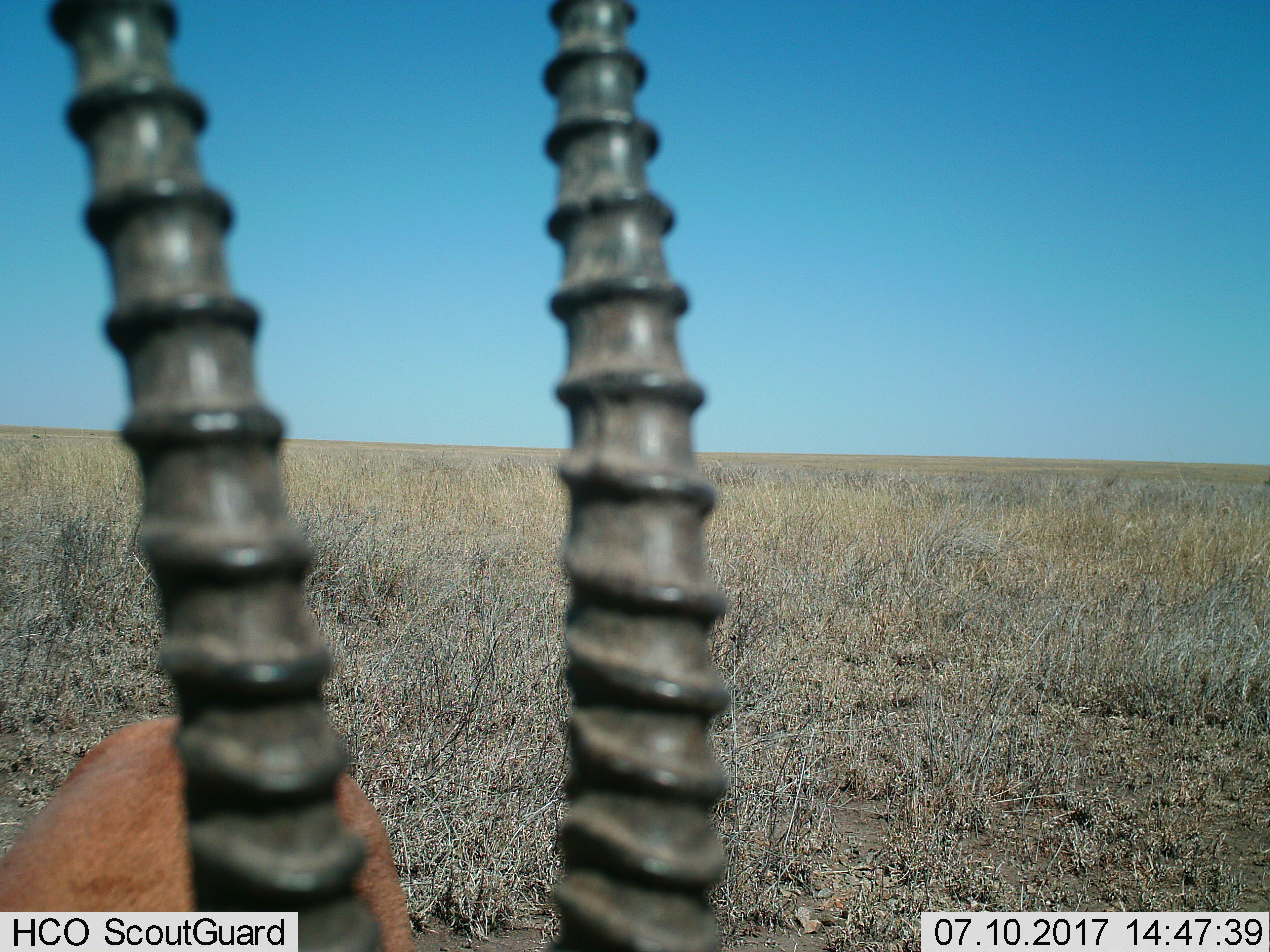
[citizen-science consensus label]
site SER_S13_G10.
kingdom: Animalia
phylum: Chordata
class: Mammalia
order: Artiodactyla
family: Bovidae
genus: Eudorcas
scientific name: Eudorcas thomsonii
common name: thomson's gazelle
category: gazellethomsons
Gazellethomsons (thomson's gazelle) (Eudorcas thomsonii), count 1. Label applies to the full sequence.